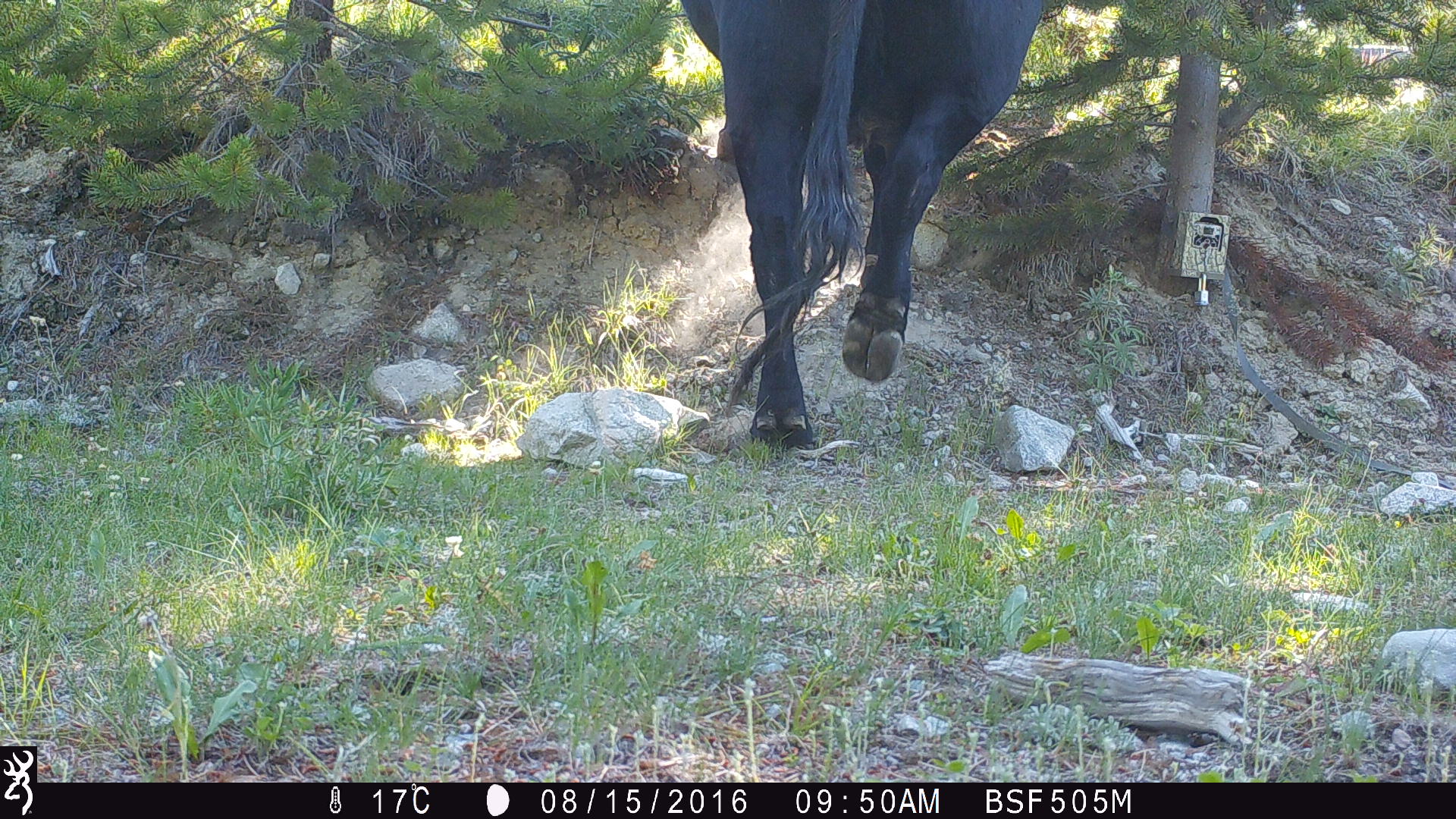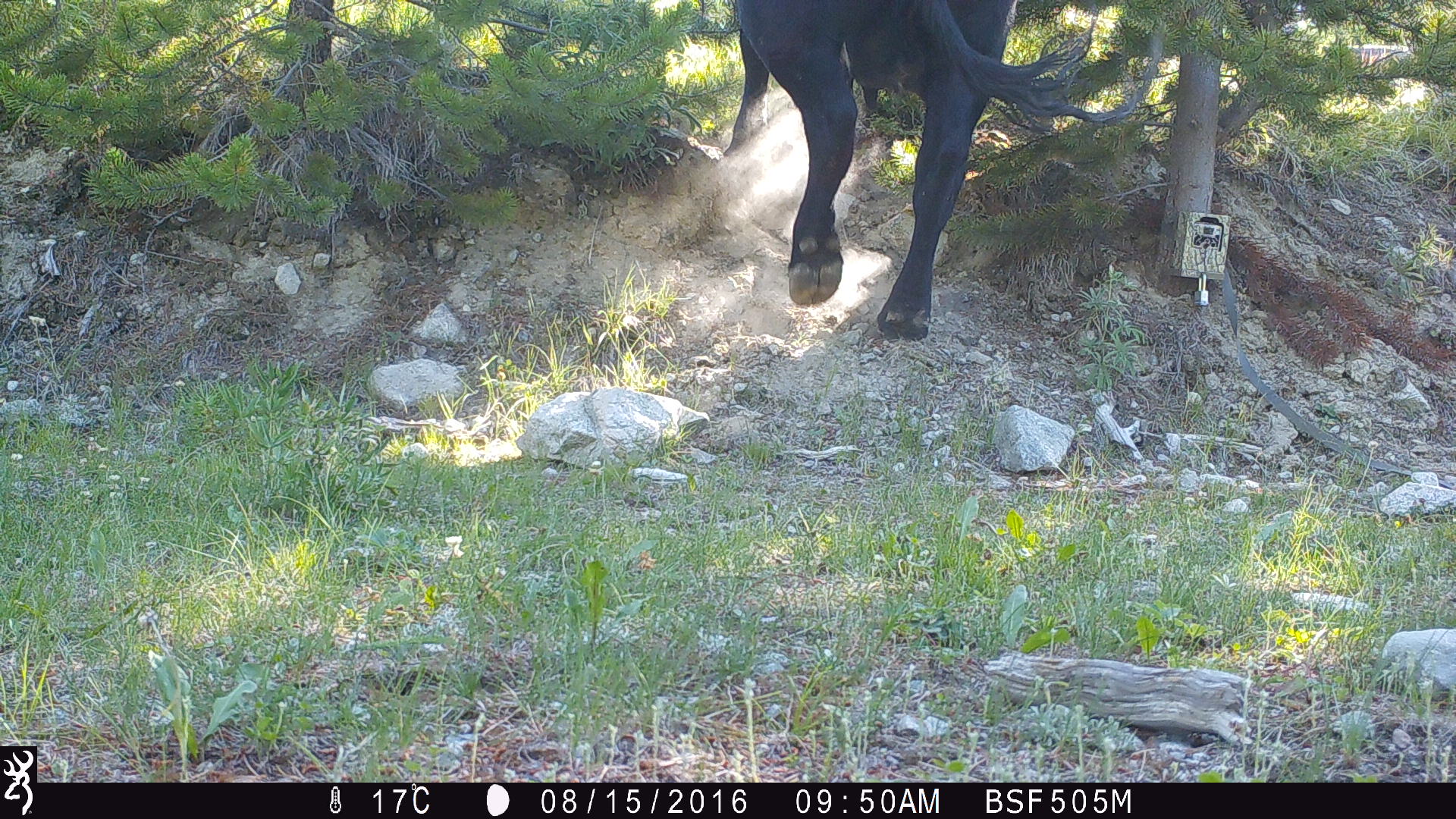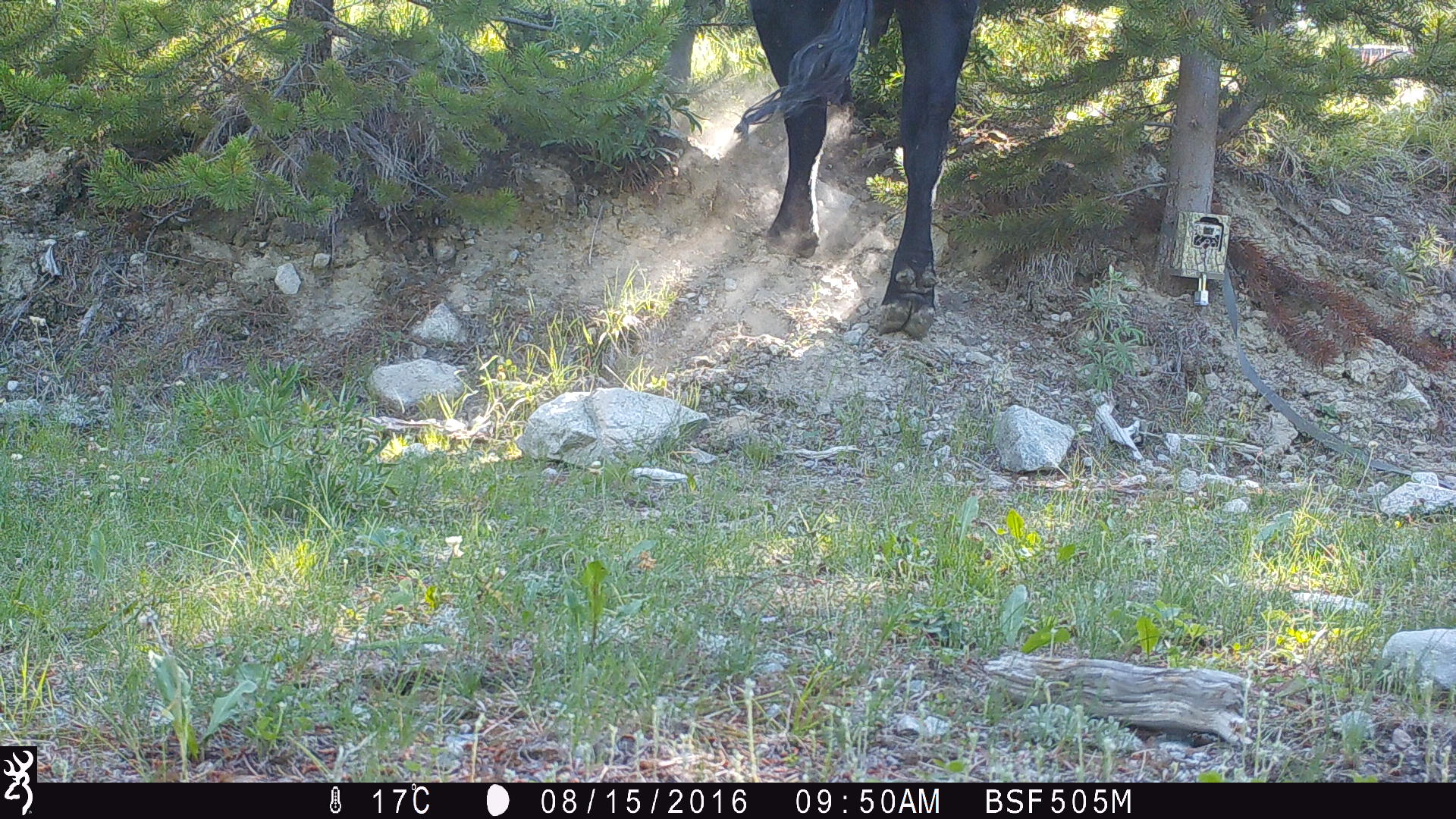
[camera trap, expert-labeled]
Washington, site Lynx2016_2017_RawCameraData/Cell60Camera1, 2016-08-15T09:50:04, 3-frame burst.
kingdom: Animalia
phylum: Chordata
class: Mammalia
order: Artiodactyla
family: Bovidae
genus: Bos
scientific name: Bos taurus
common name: domestic cattle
Domestic cattle (Bos taurus). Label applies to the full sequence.